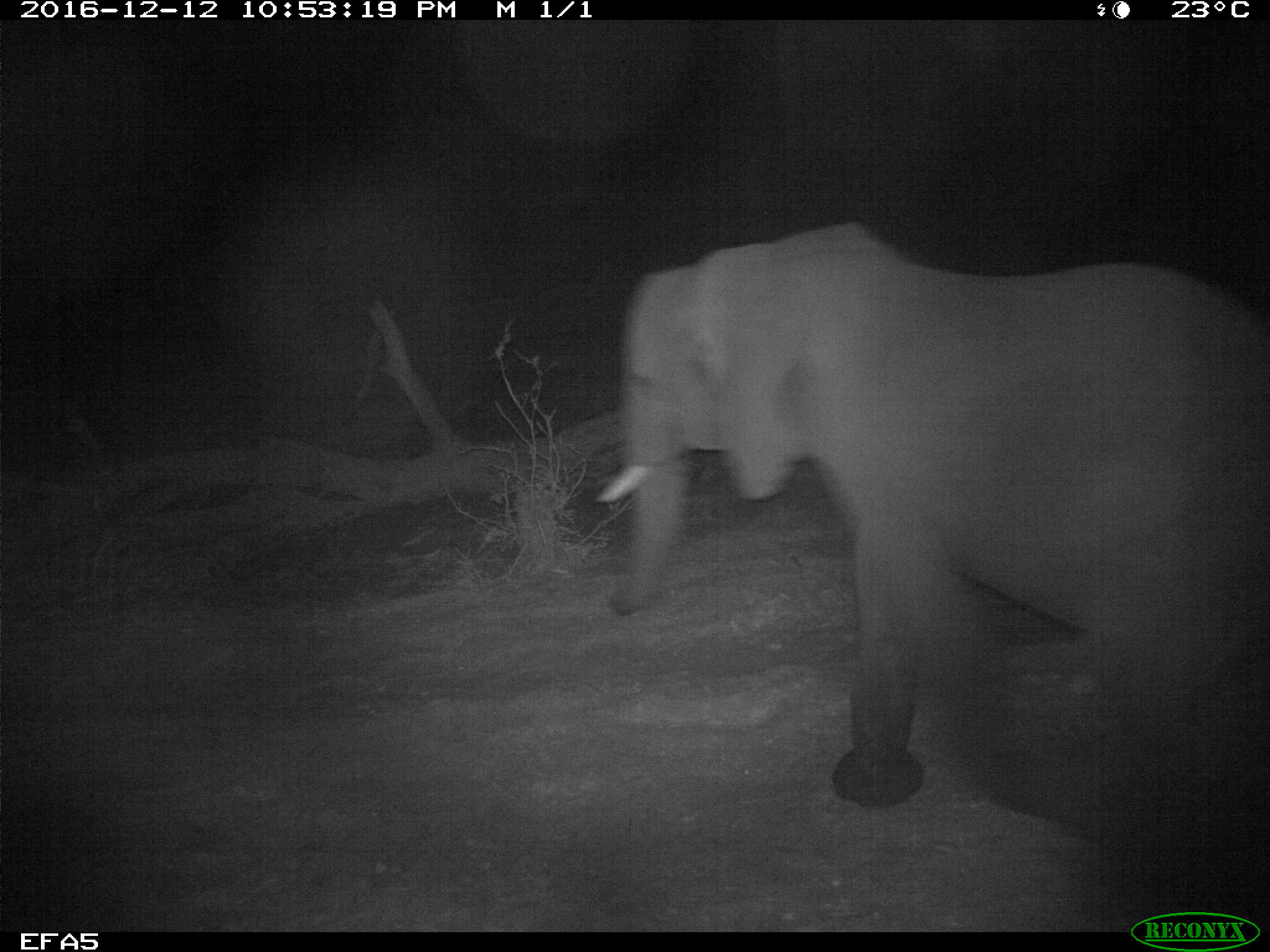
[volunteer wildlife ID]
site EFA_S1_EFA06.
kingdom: Animalia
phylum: Chordata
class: Mammalia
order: Proboscidea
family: Elephantidae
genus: Loxodonta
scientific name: Loxodonta africana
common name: african bush elephant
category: elephant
Elephant (african bush elephant) (Loxodonta africana), count 1. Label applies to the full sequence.